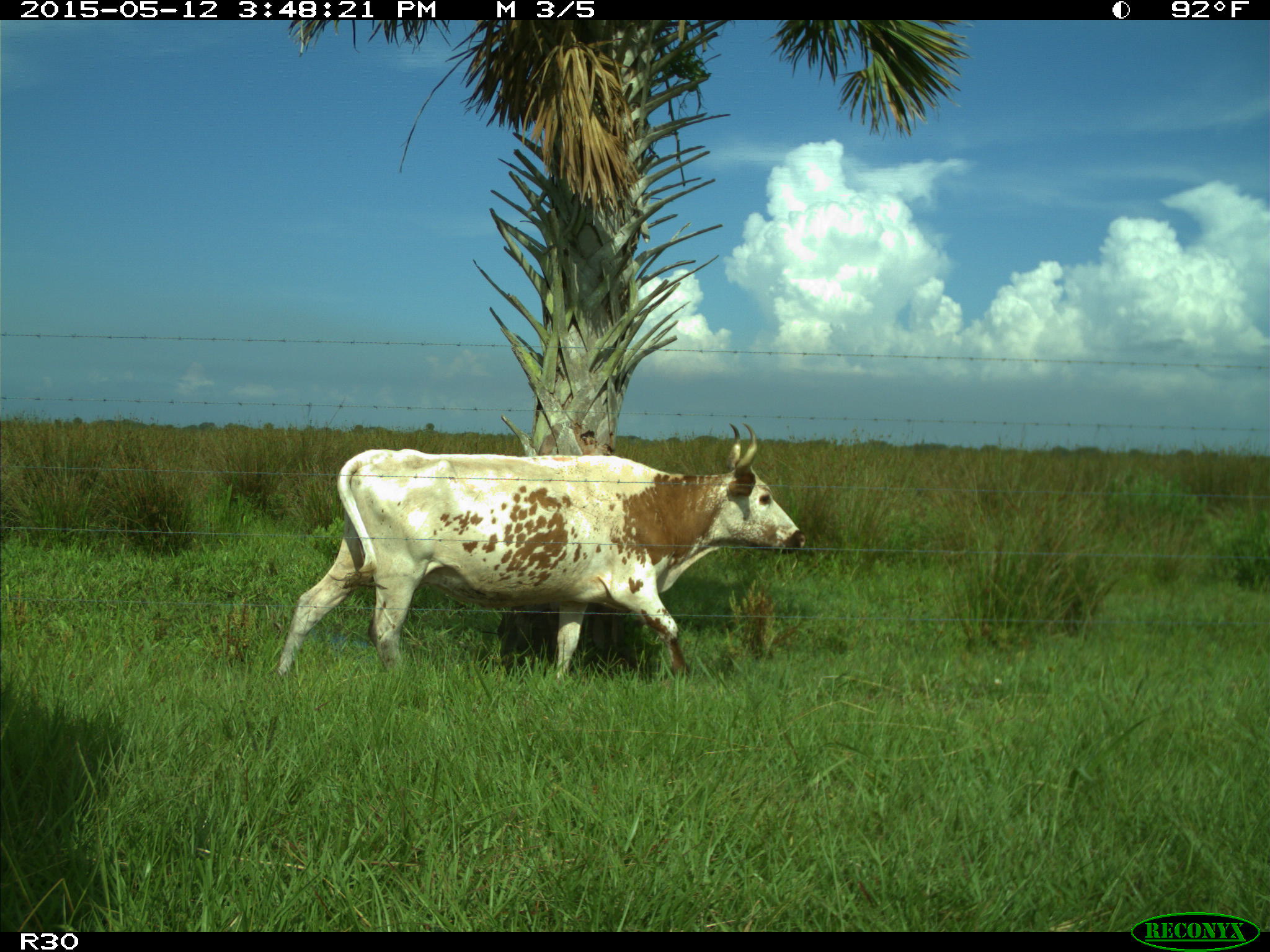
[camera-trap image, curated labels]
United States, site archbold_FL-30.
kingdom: Animalia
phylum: Chordata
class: Mammalia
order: Artiodactyla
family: Bovidae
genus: Bos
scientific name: Bos taurus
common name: domestic cow